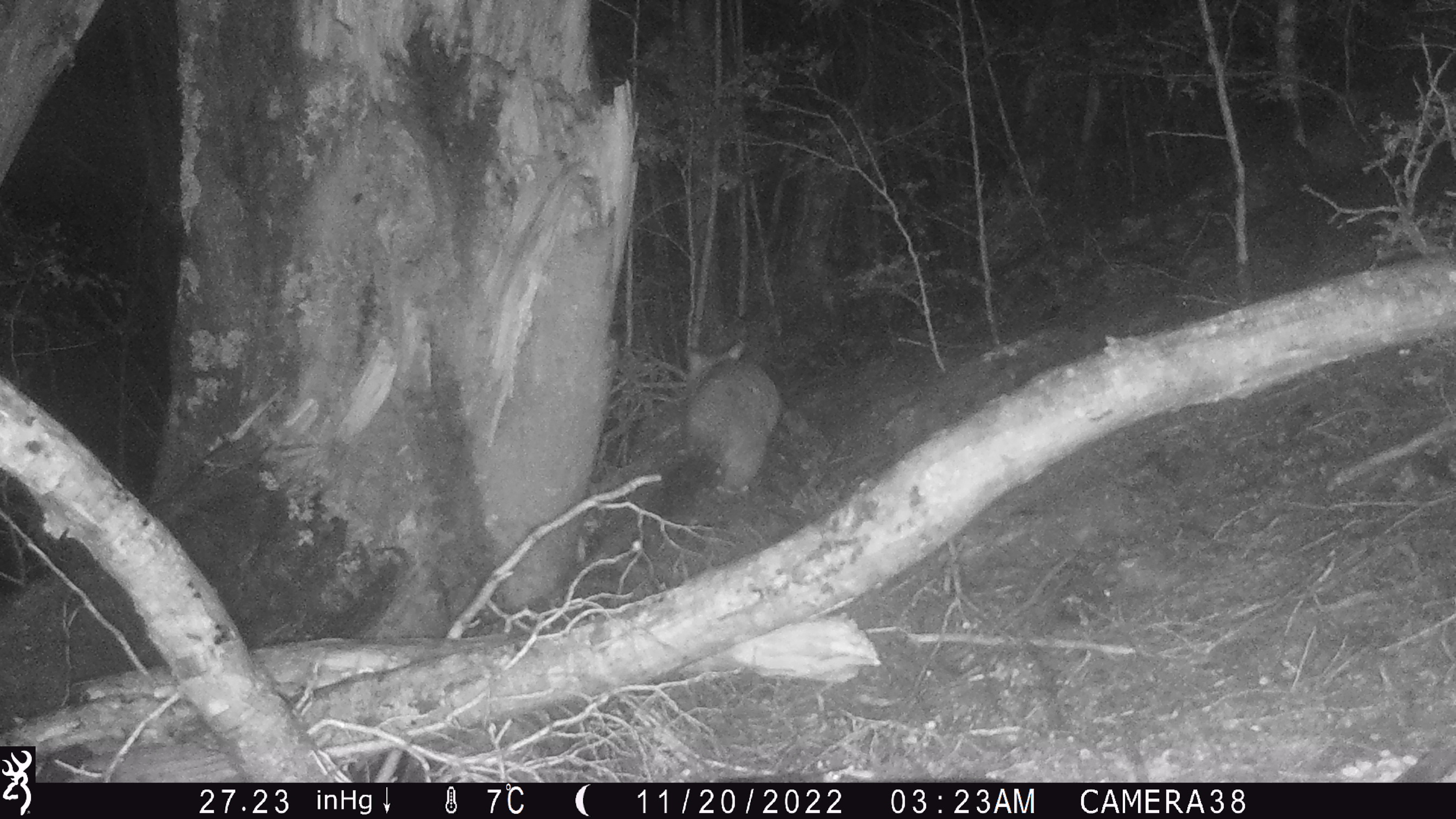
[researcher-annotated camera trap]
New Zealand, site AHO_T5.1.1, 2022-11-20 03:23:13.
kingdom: Animalia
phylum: Chordata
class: Mammalia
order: Diprotodontia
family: Phalangeridae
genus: Trichosurus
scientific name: Trichosurus vulpecula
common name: common brushtail possum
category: possum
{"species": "possum (common brushtail possum) (Trichosurus vulpecula)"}